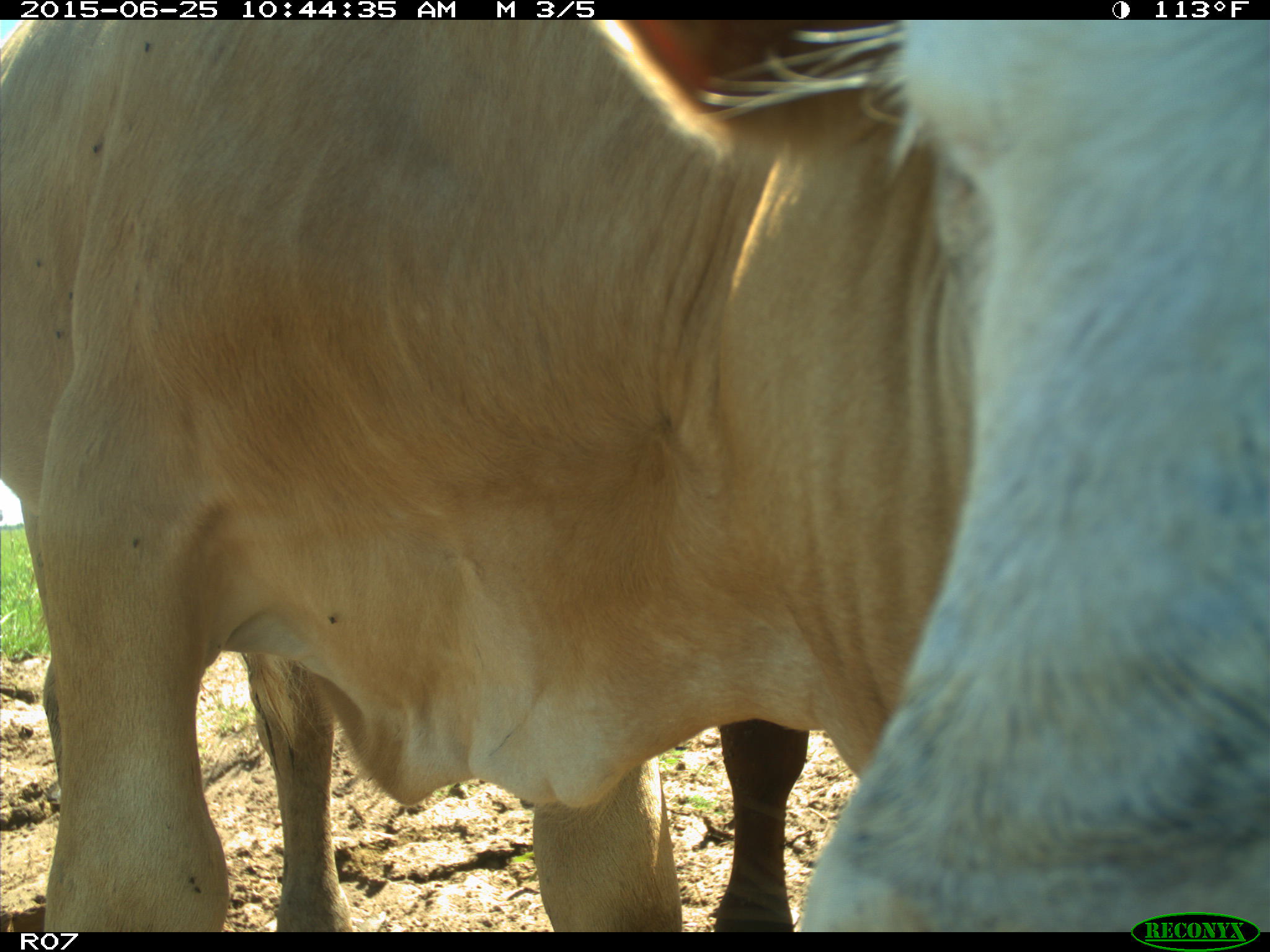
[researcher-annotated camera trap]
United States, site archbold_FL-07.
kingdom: Animalia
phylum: Chordata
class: Mammalia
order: Artiodactyla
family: Bovidae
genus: Bos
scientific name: Bos taurus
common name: domestic cow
Bos taurus (domestic cow).